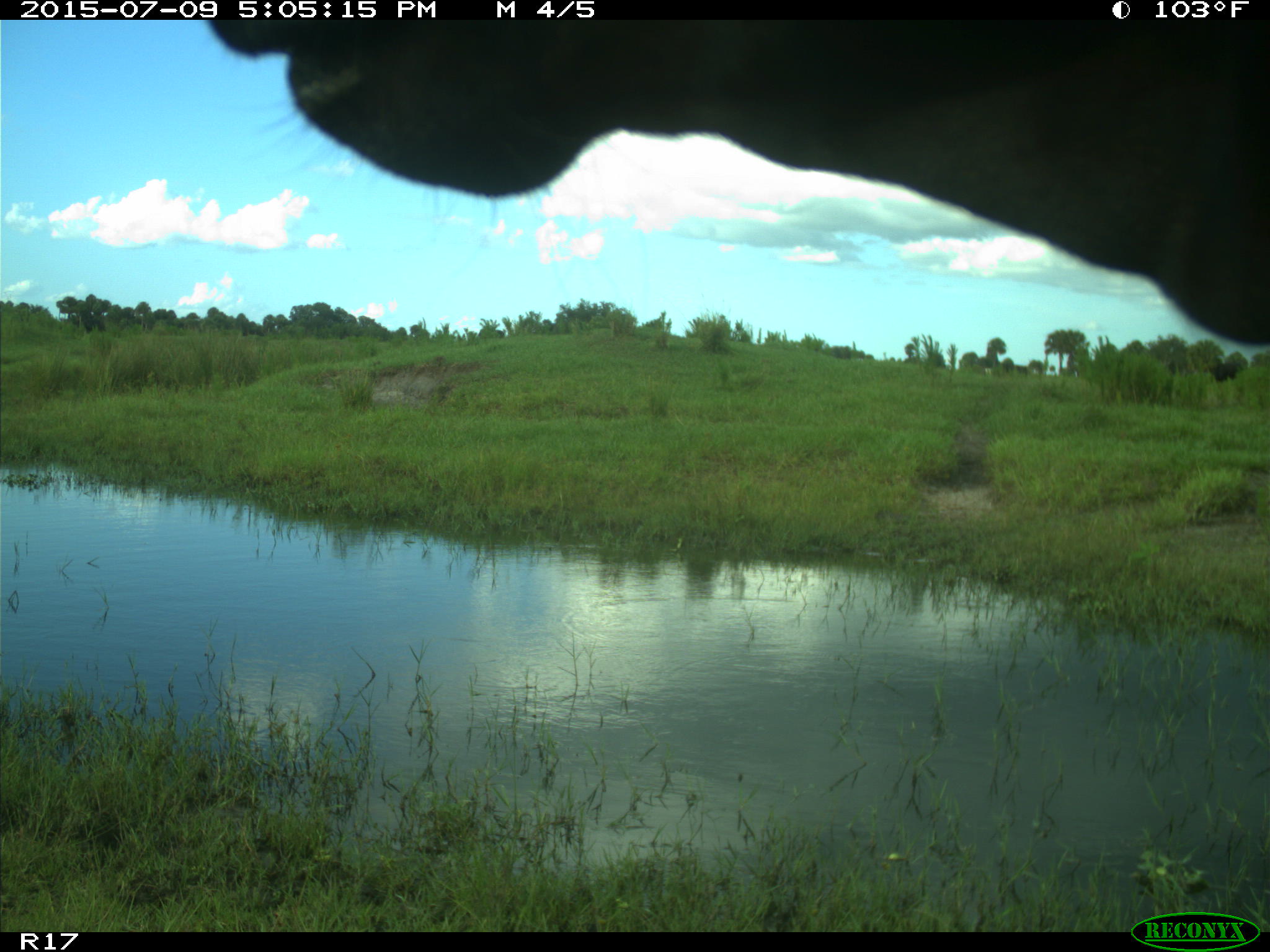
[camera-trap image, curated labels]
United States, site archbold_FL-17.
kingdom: Animalia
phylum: Chordata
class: Mammalia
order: Artiodactyla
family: Bovidae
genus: Bos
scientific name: Bos taurus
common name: domestic cow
Bos taurus (domestic cow).